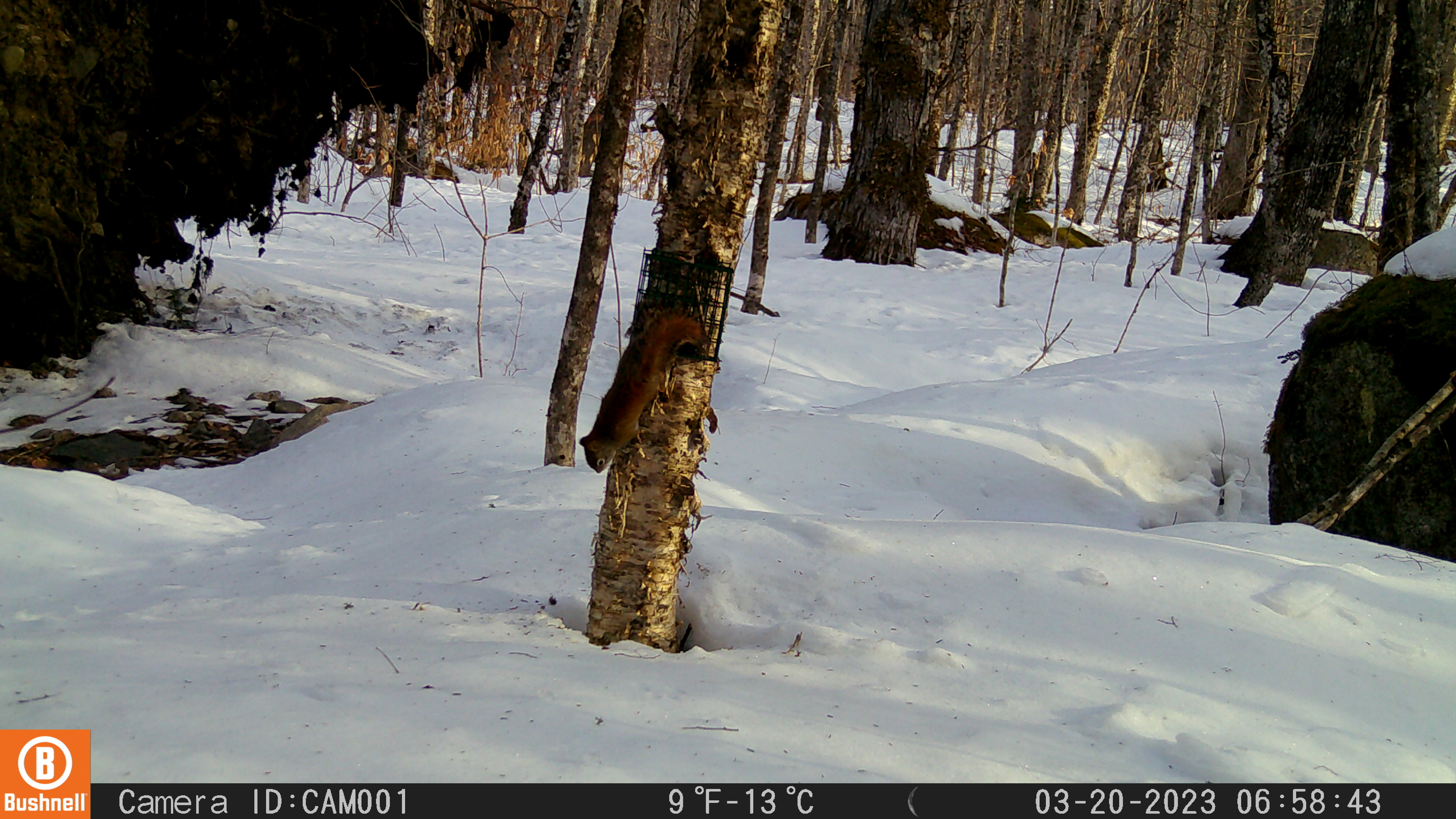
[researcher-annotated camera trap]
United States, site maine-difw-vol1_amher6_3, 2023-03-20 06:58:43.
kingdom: Animalia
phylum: Chordata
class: Mammalia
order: Rodentia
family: Sciuridae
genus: Tamiasciurus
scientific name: Tamiasciurus hudsonicus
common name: red squirrel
Red squirrel (Tamiasciurus hudsonicus).